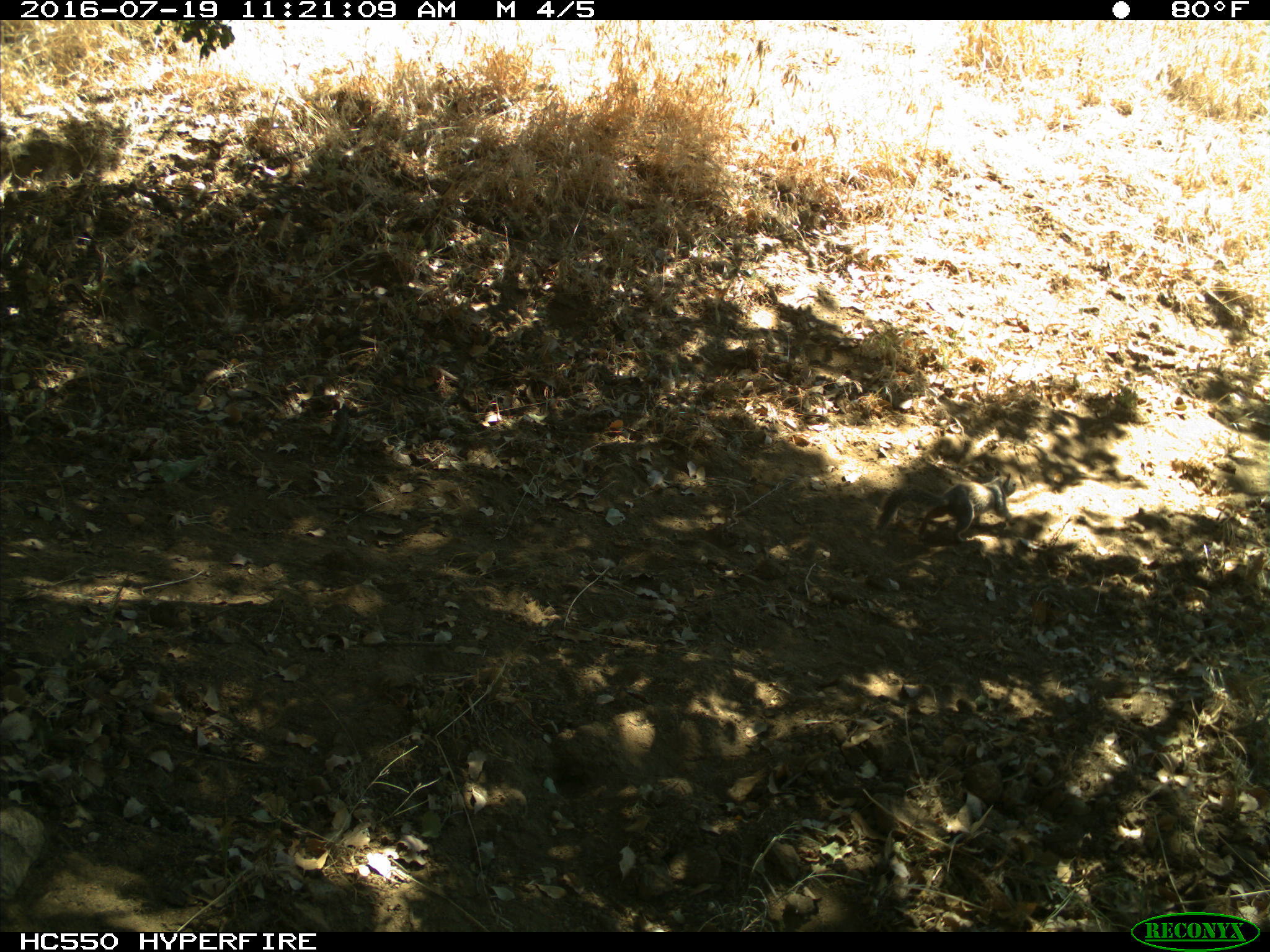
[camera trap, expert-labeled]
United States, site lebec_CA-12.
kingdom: Animalia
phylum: Chordata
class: Mammalia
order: Rodentia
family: Sciuridae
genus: Otospermophilus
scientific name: Otospermophilus beecheyi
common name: california ground squirrel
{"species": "Otospermophilus beecheyi (california ground squirrel)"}